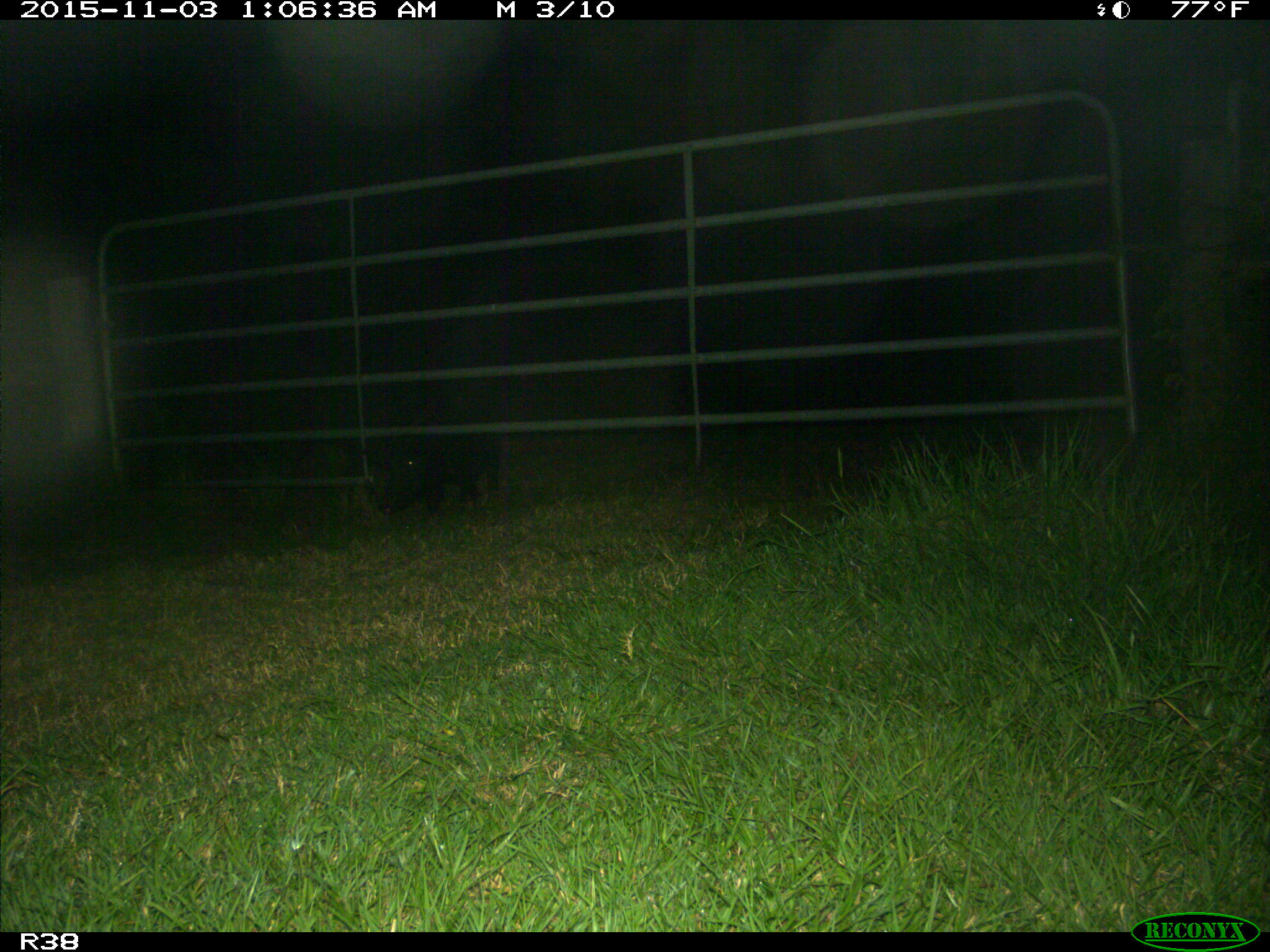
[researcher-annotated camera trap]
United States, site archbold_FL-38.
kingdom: Animalia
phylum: Chordata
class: Mammalia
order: Artiodactyla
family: Suidae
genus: Sus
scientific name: Sus scrofa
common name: wild boar